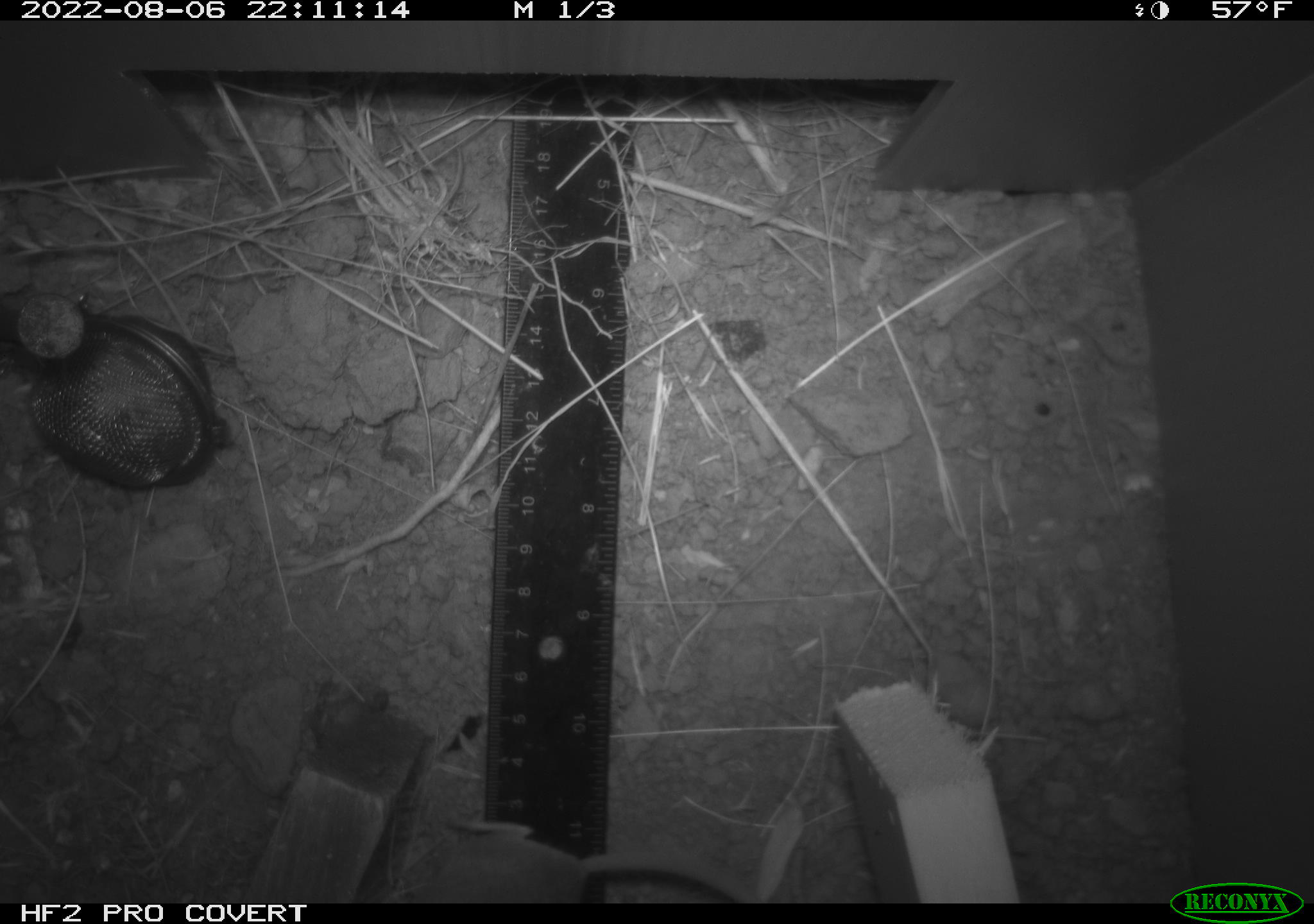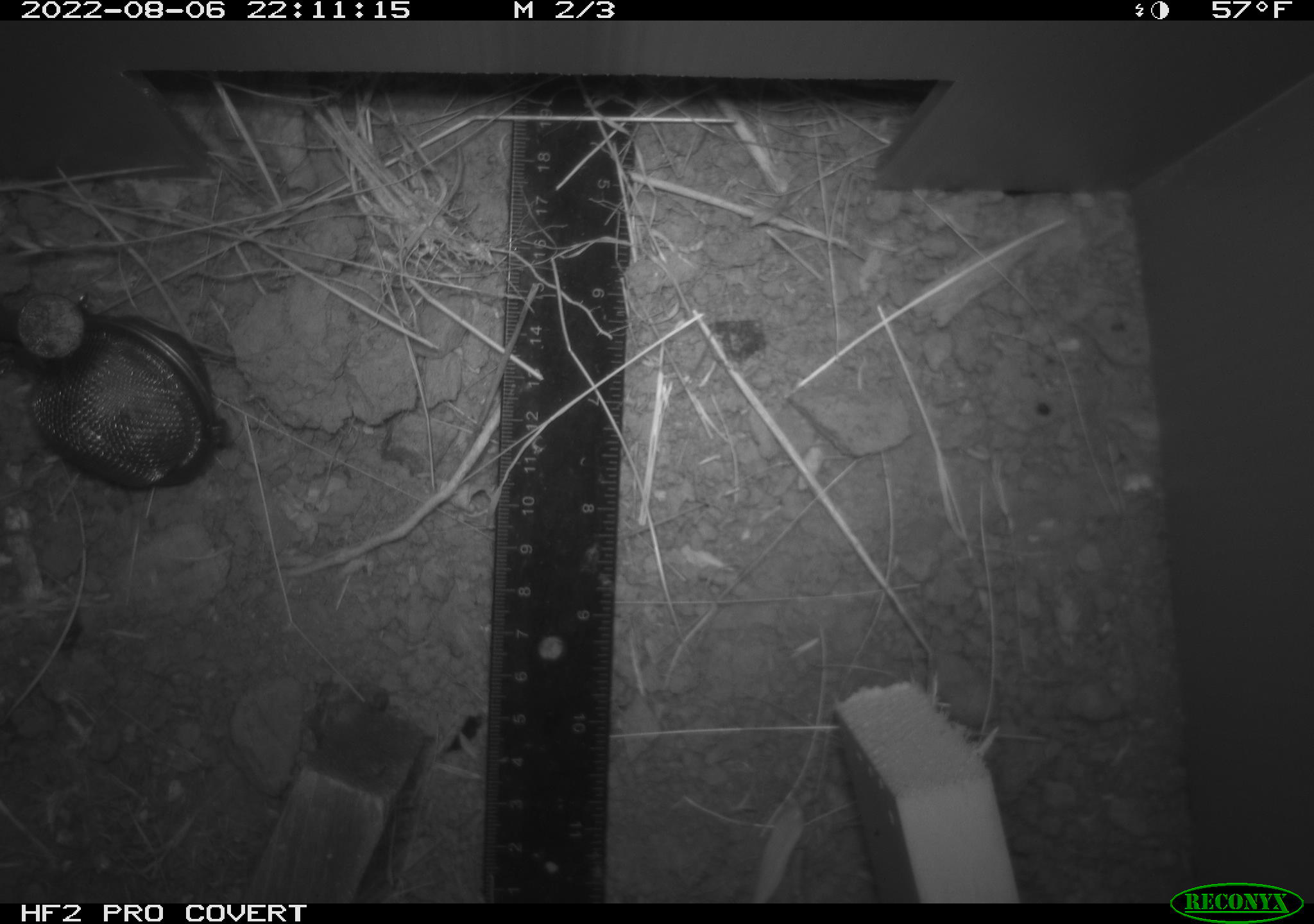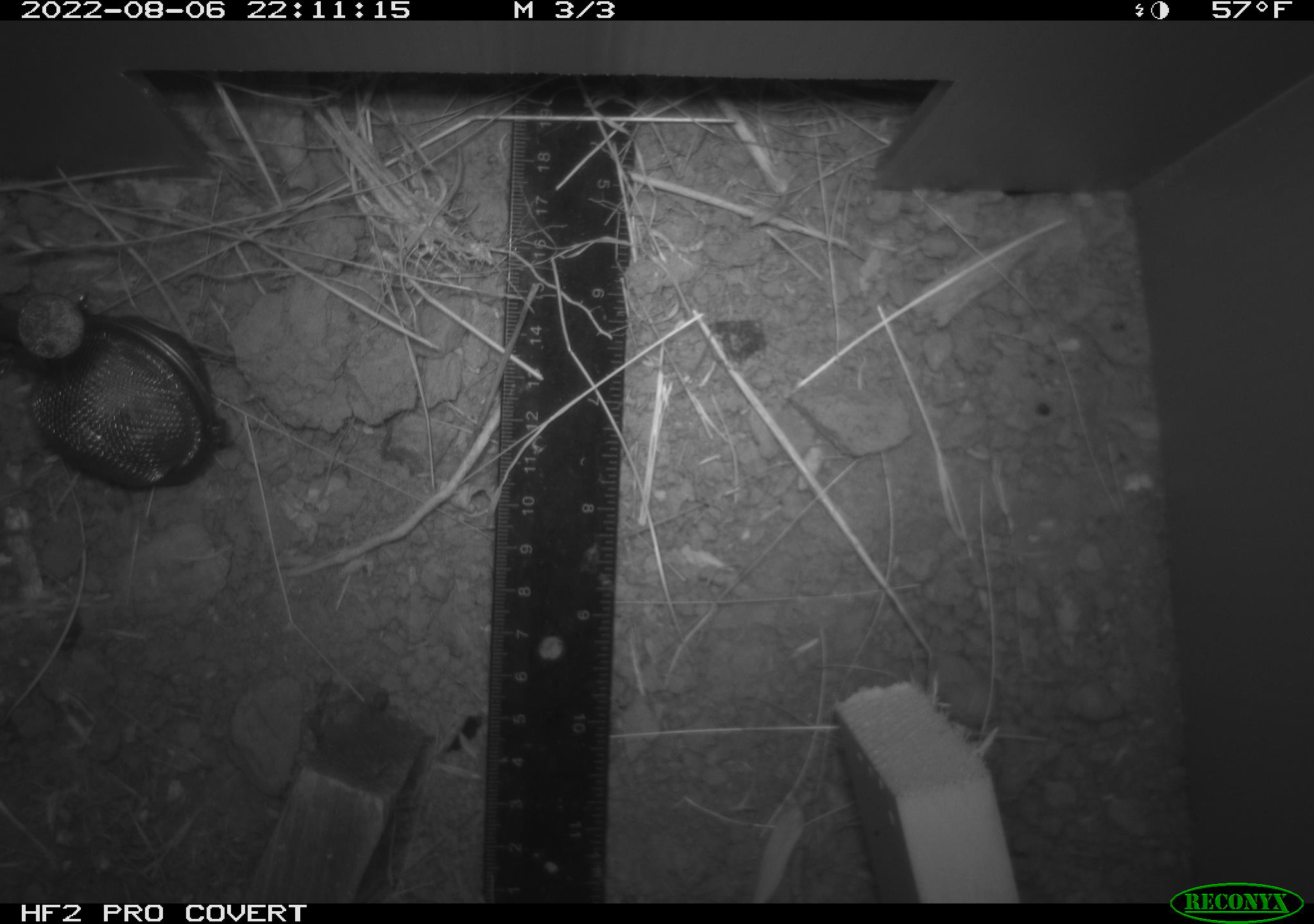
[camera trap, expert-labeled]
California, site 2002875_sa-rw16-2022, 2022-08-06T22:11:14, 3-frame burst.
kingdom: Animalia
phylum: Chordata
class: Mammalia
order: Rodentia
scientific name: Rodentia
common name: mouse species